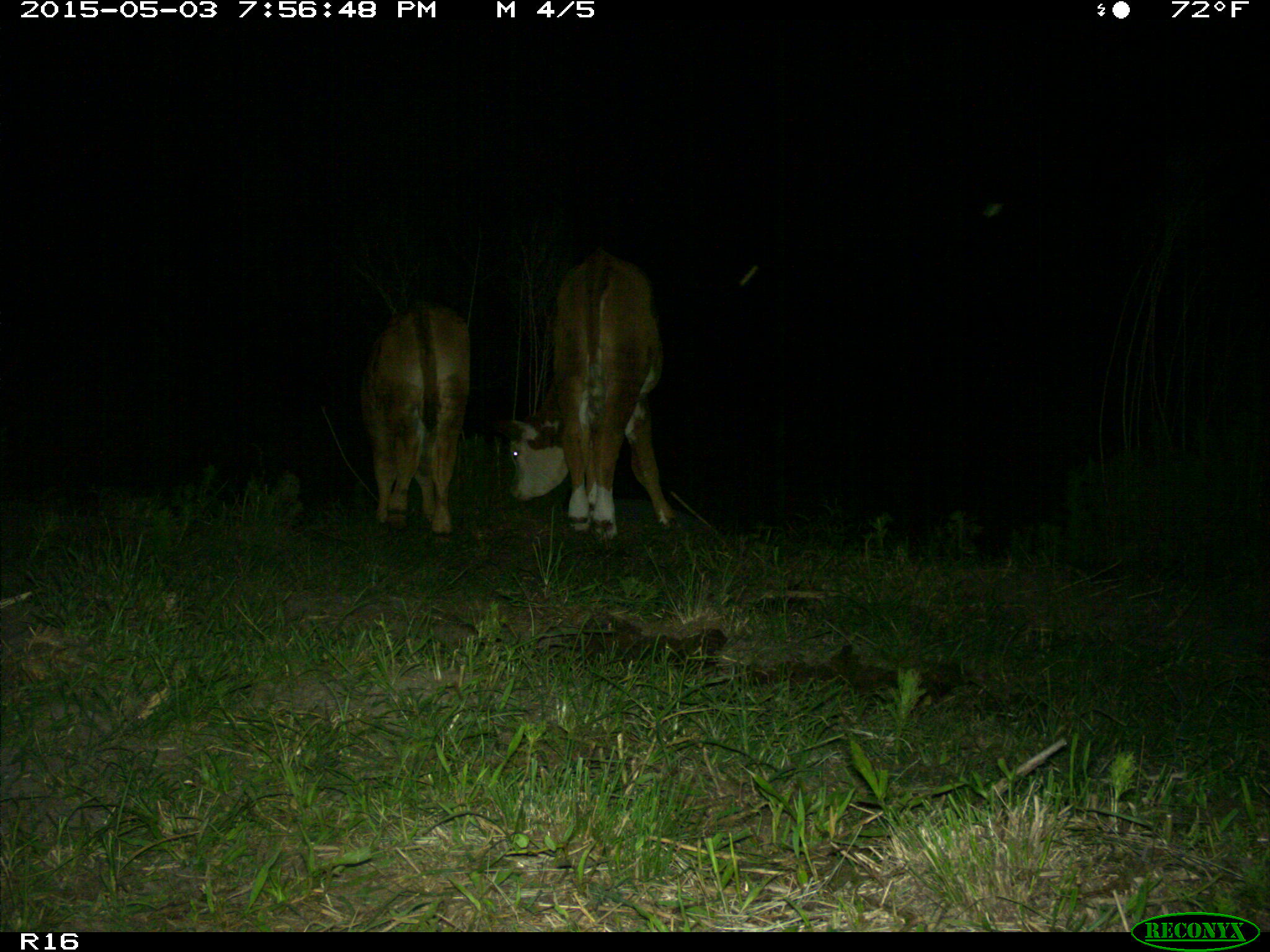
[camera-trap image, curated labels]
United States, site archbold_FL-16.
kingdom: Animalia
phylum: Chordata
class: Mammalia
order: Artiodactyla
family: Bovidae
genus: Bos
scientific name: Bos taurus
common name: domestic cow